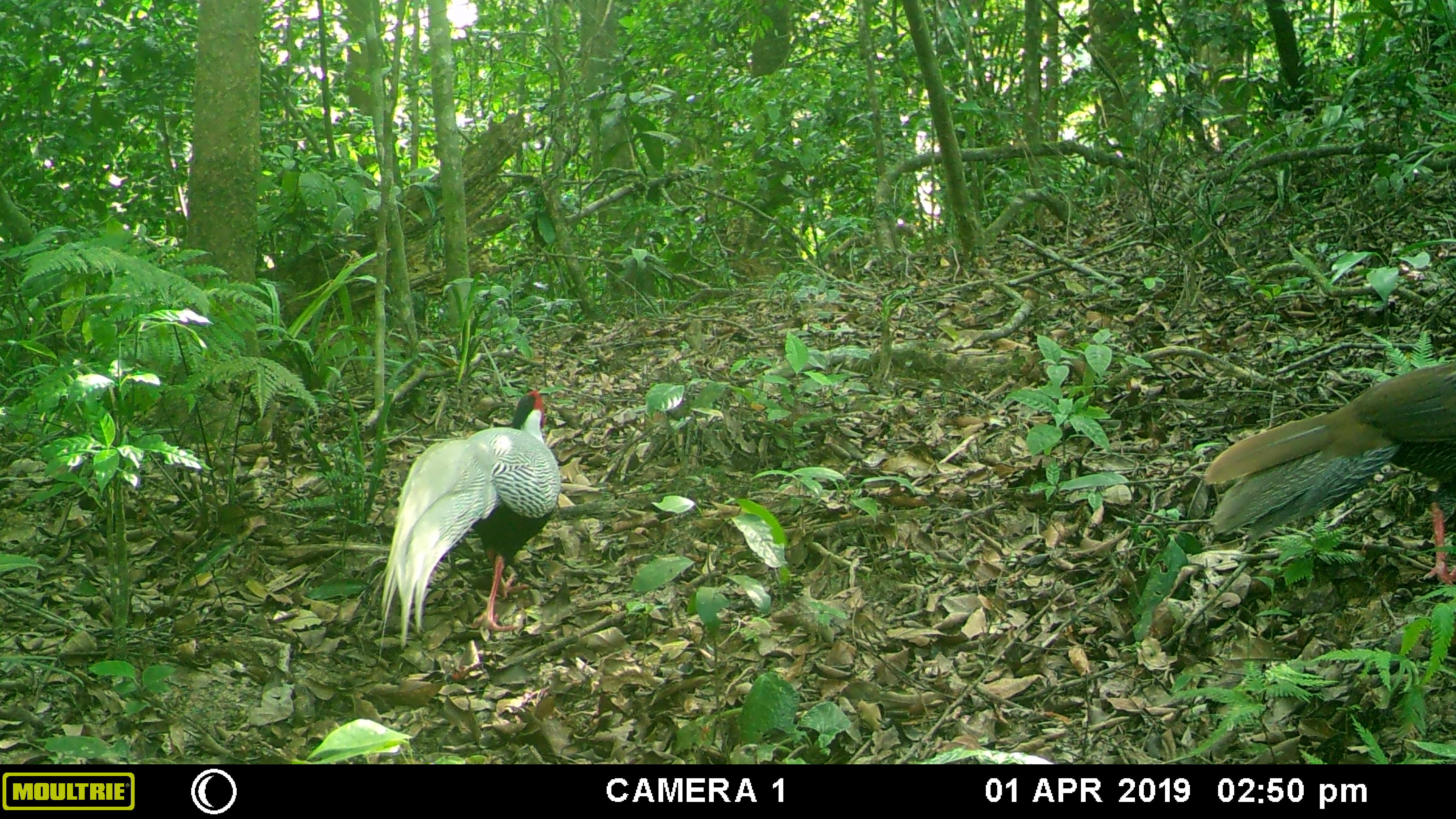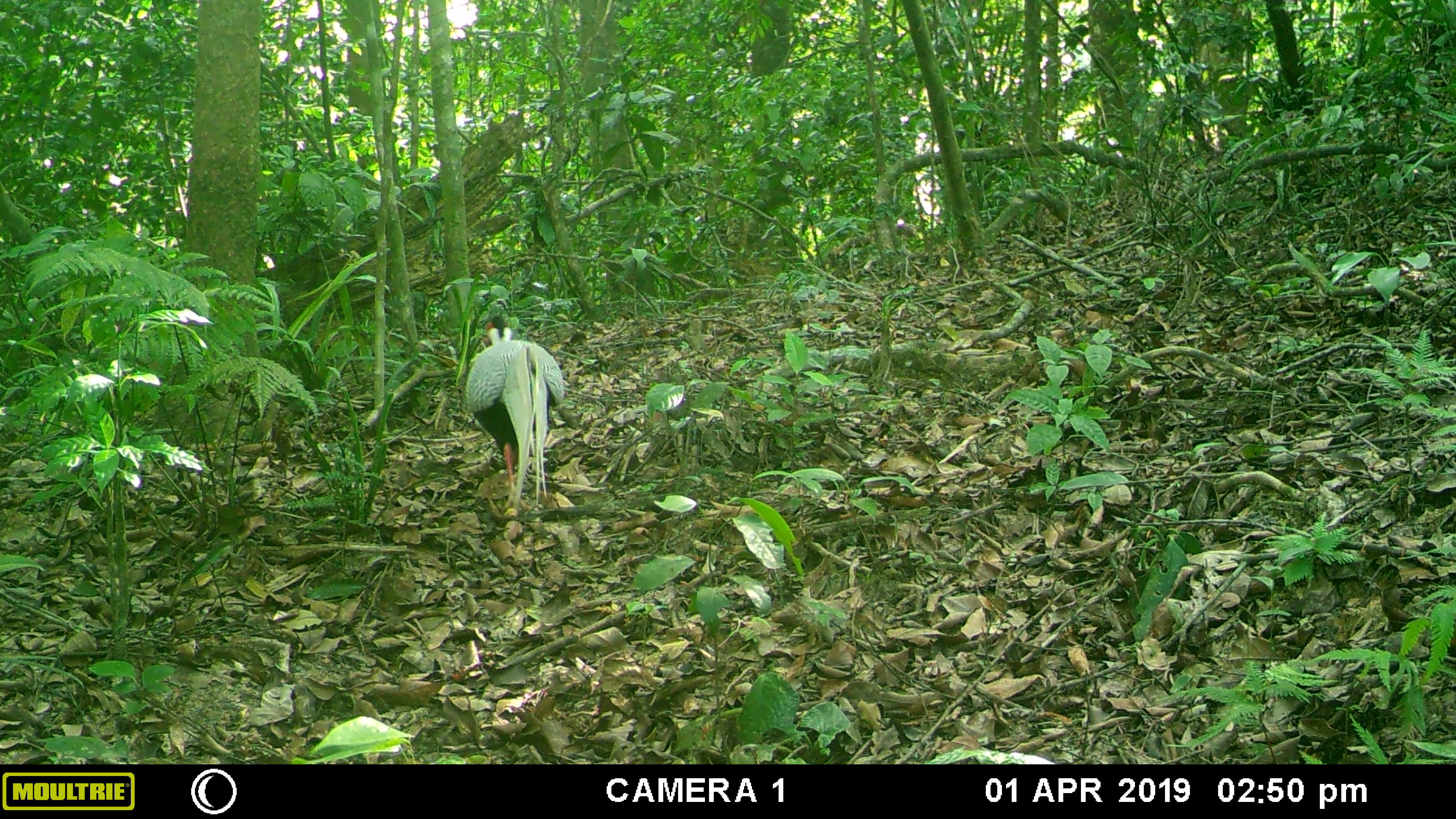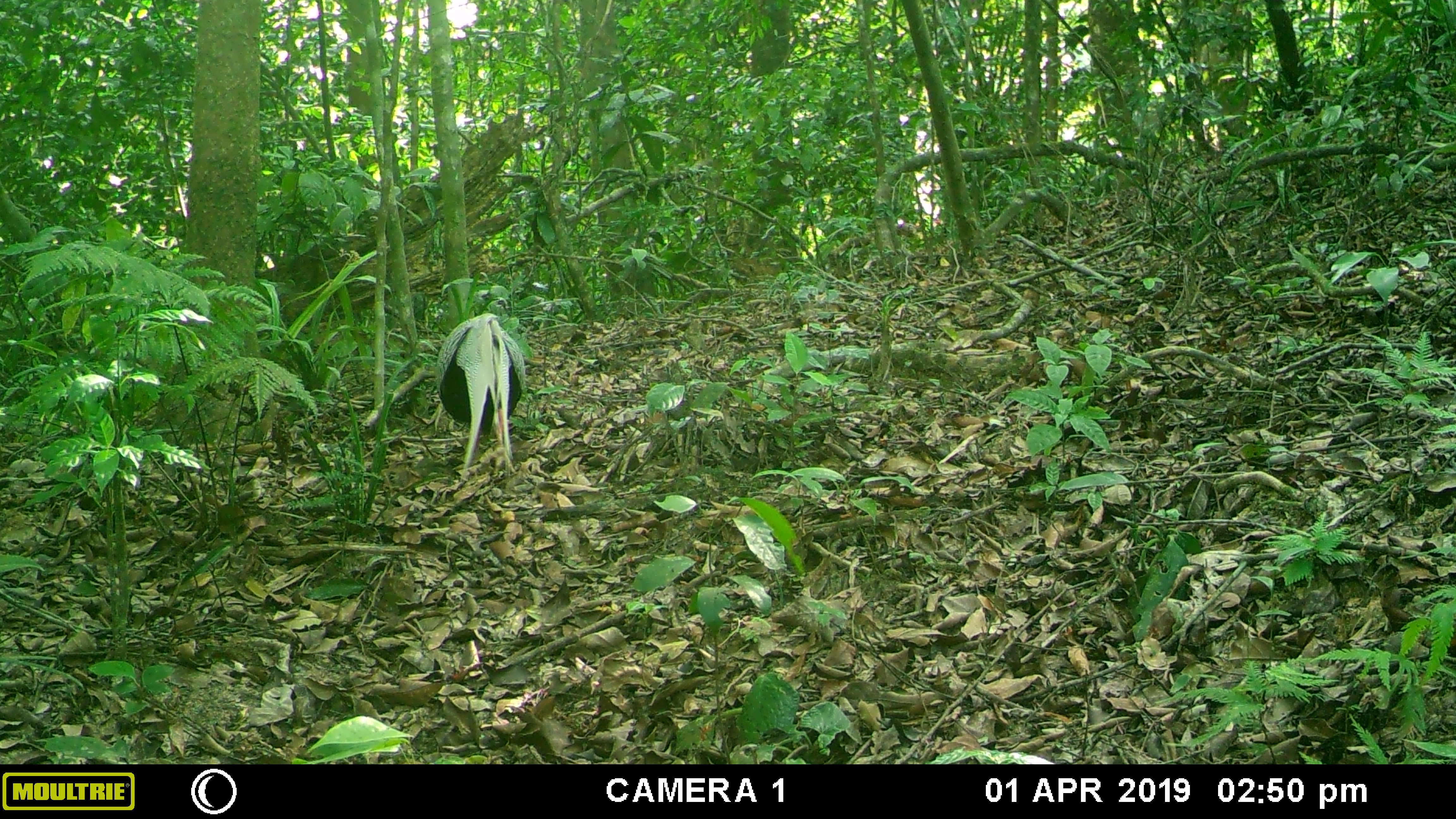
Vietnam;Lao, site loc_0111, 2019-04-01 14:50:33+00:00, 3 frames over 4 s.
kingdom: Animalia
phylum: Chordata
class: Aves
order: Galliformes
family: Phasianidae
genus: Lophura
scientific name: Lophura nycthemera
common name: silver pheasant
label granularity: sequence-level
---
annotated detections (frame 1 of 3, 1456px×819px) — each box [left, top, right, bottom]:
silver pheasant: [1202, 360, 1456, 585]; [378, 389, 561, 665]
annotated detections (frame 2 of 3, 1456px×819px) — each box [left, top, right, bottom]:
silver pheasant: [464, 314, 565, 512]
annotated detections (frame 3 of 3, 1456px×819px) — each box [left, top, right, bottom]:
silver pheasant: [436, 312, 526, 482]